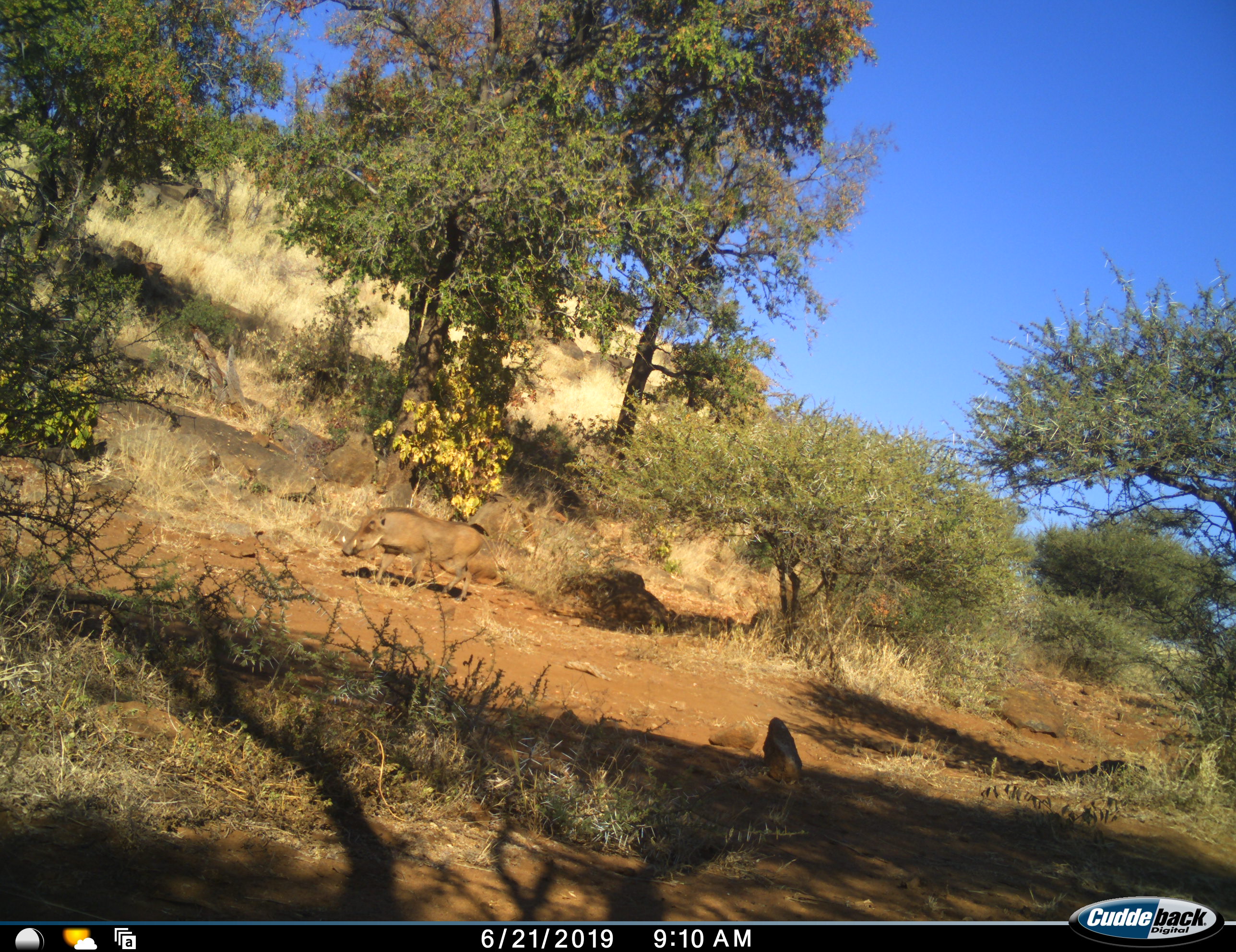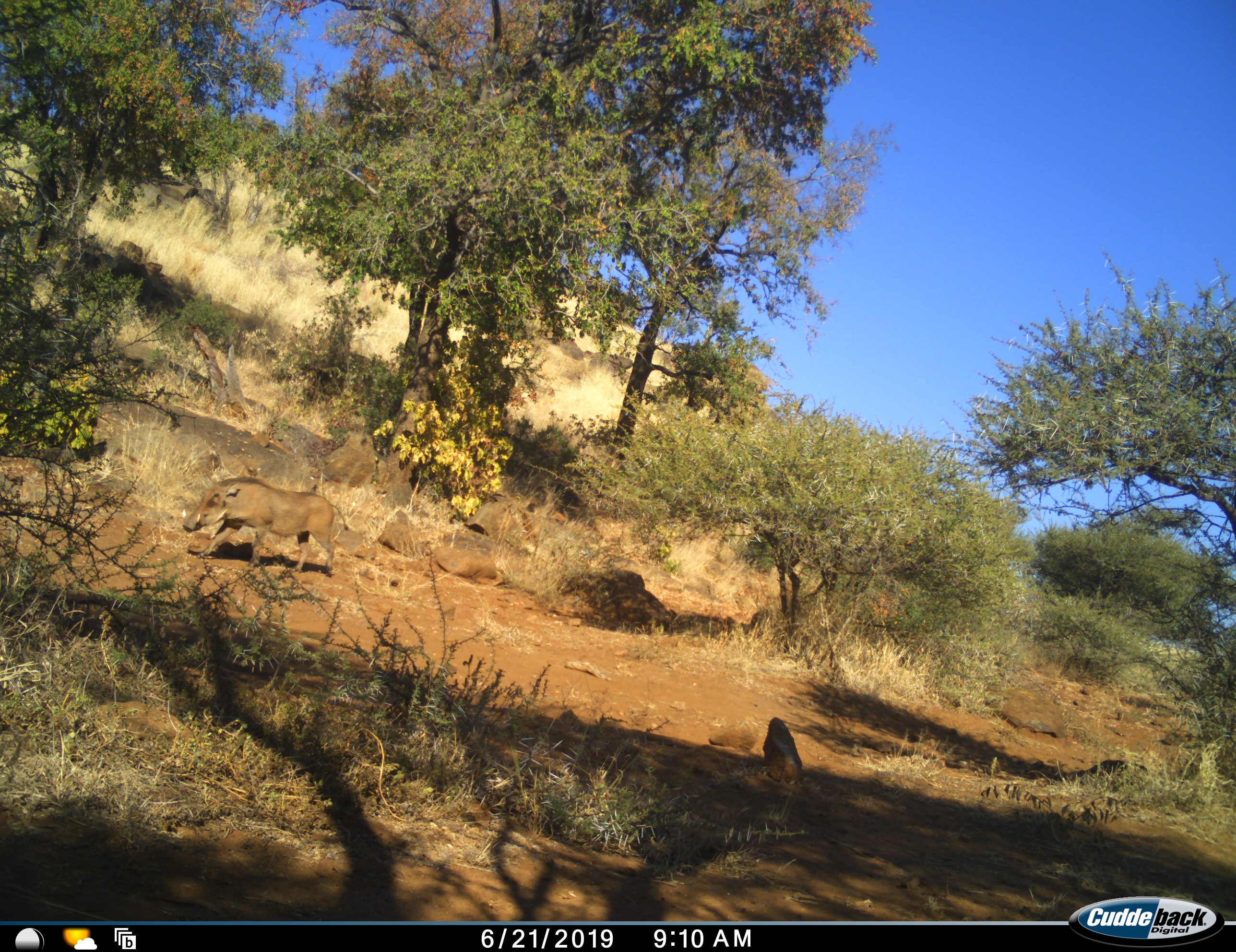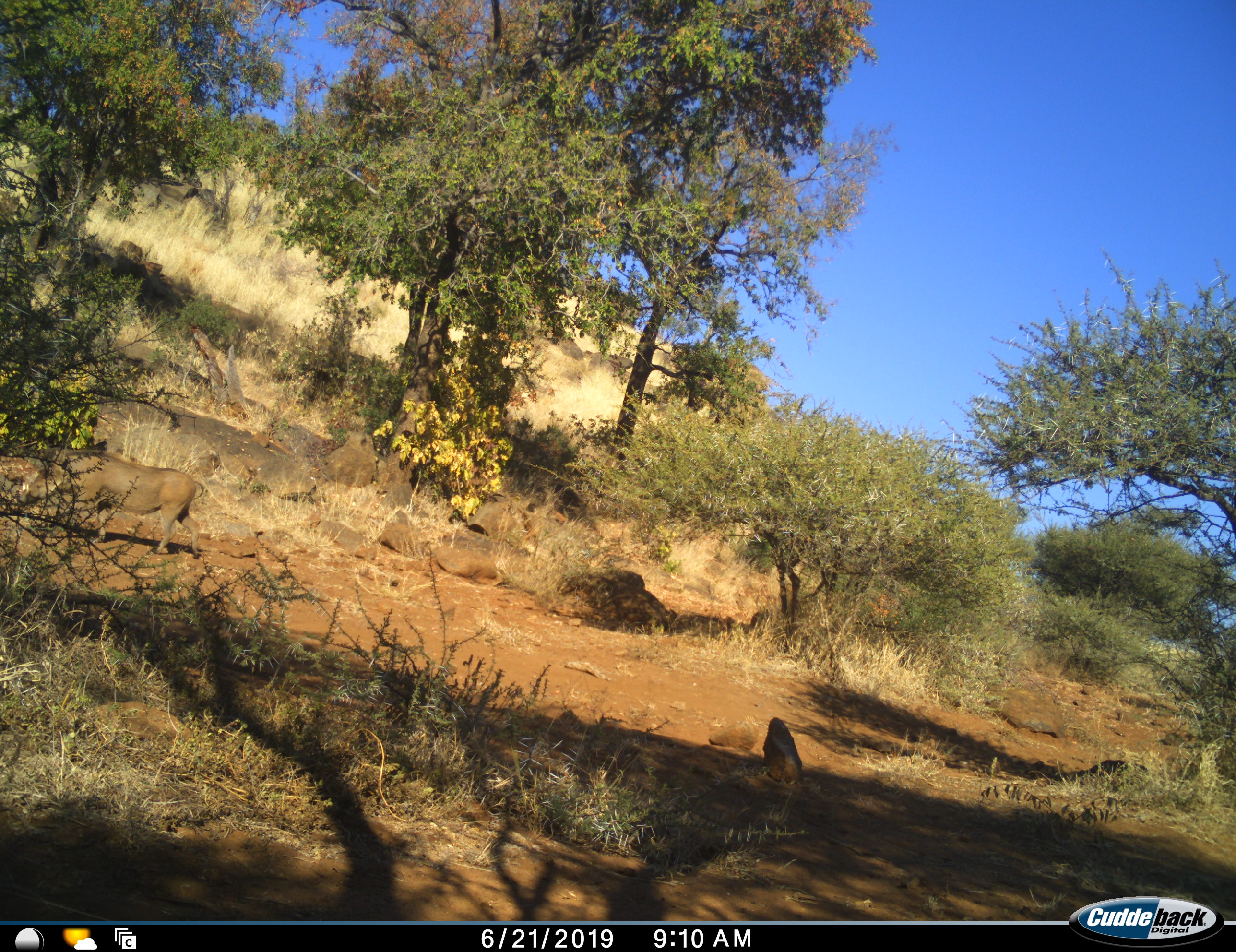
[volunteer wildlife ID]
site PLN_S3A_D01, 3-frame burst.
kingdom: Animalia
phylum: Chordata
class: Mammalia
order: Artiodactyla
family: Suidae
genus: Phacochoerus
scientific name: Phacochoerus africanus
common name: warthog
Warthog (Phacochoerus africanus), count 1. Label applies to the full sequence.